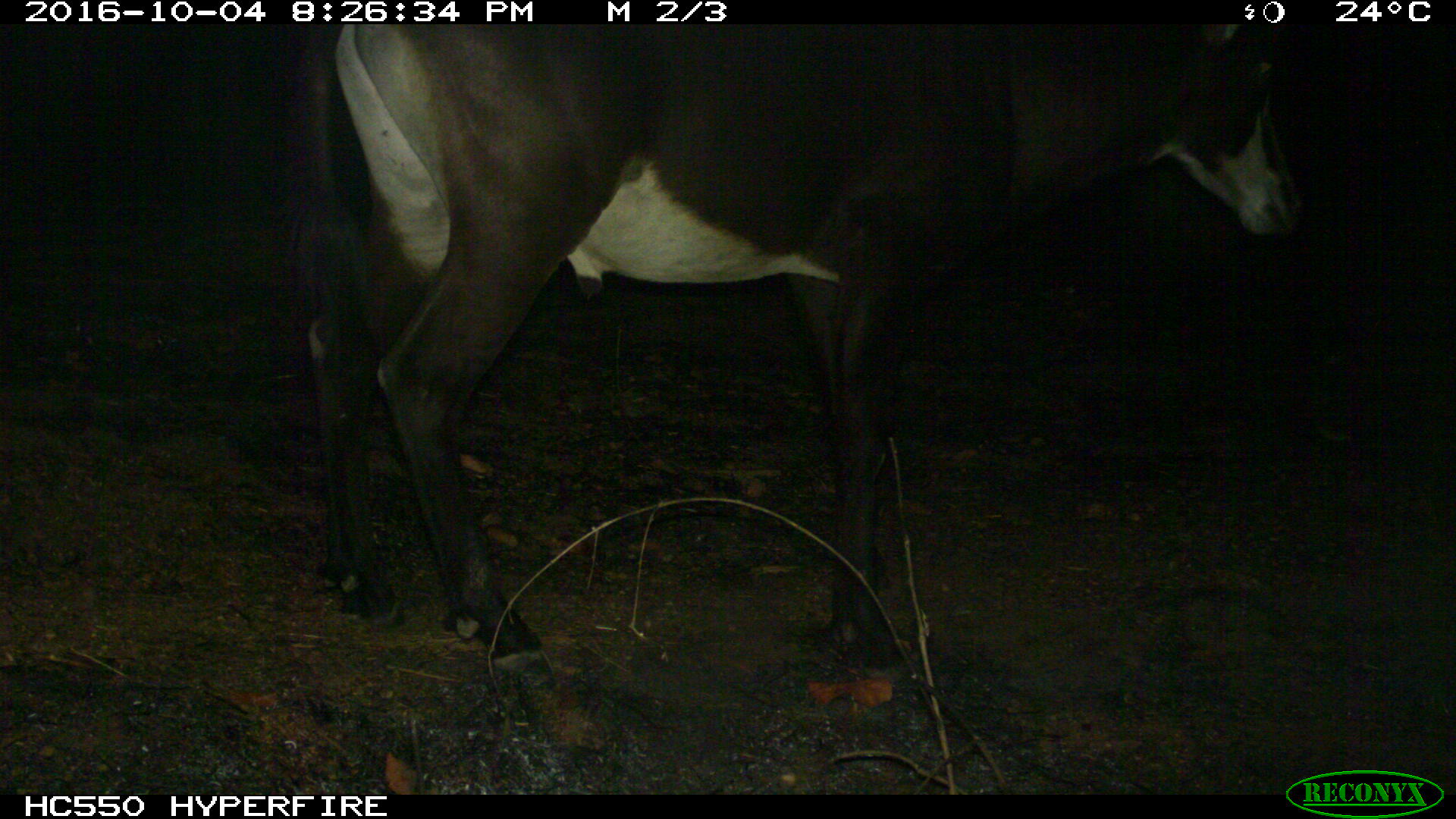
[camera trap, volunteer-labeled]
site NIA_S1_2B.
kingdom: Animalia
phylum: Chordata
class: Mammalia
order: Artiodactyla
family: Bovidae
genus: Hippotragus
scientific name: Hippotragus niger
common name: sable antelope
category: sable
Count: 1.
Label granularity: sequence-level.